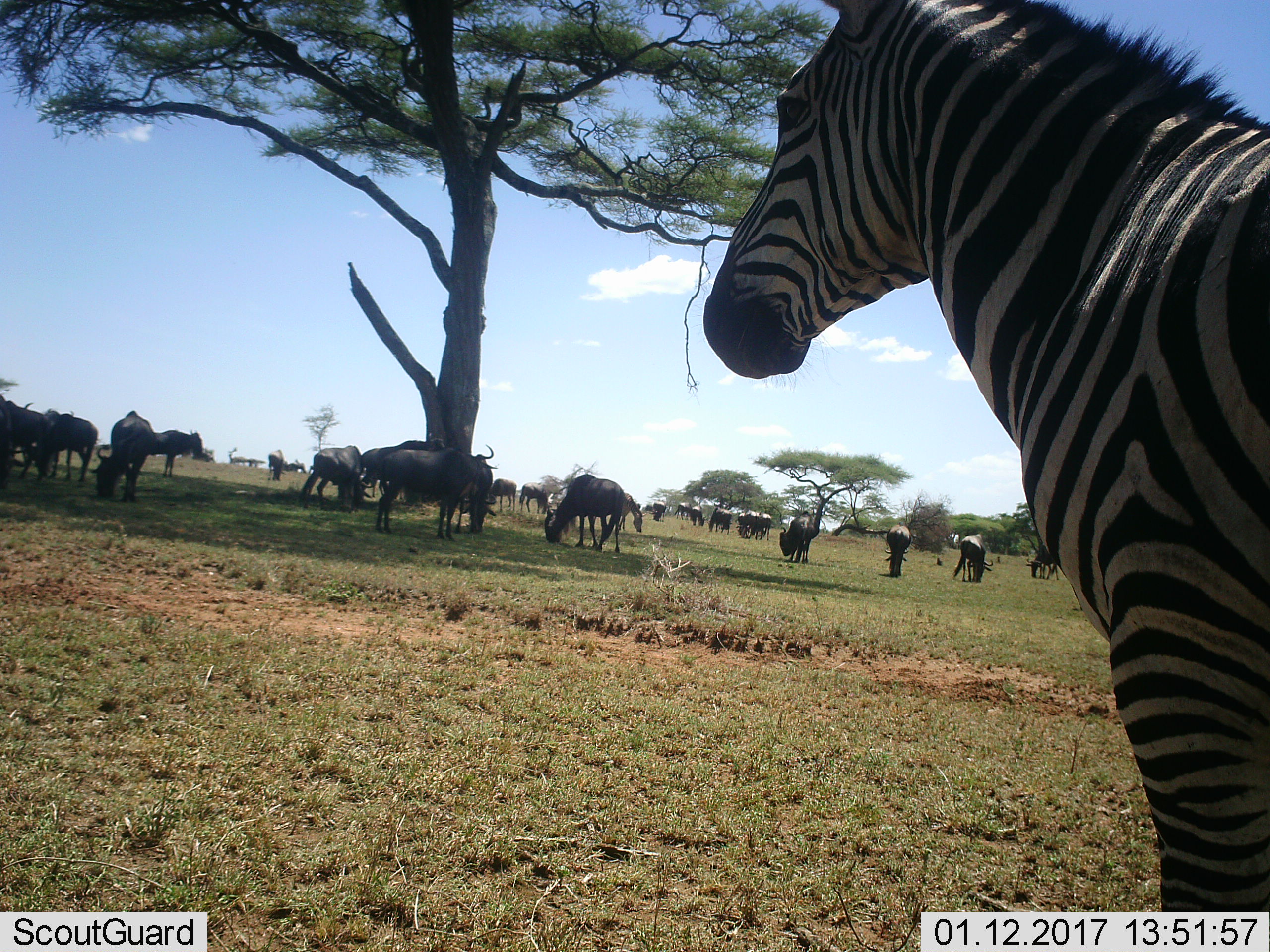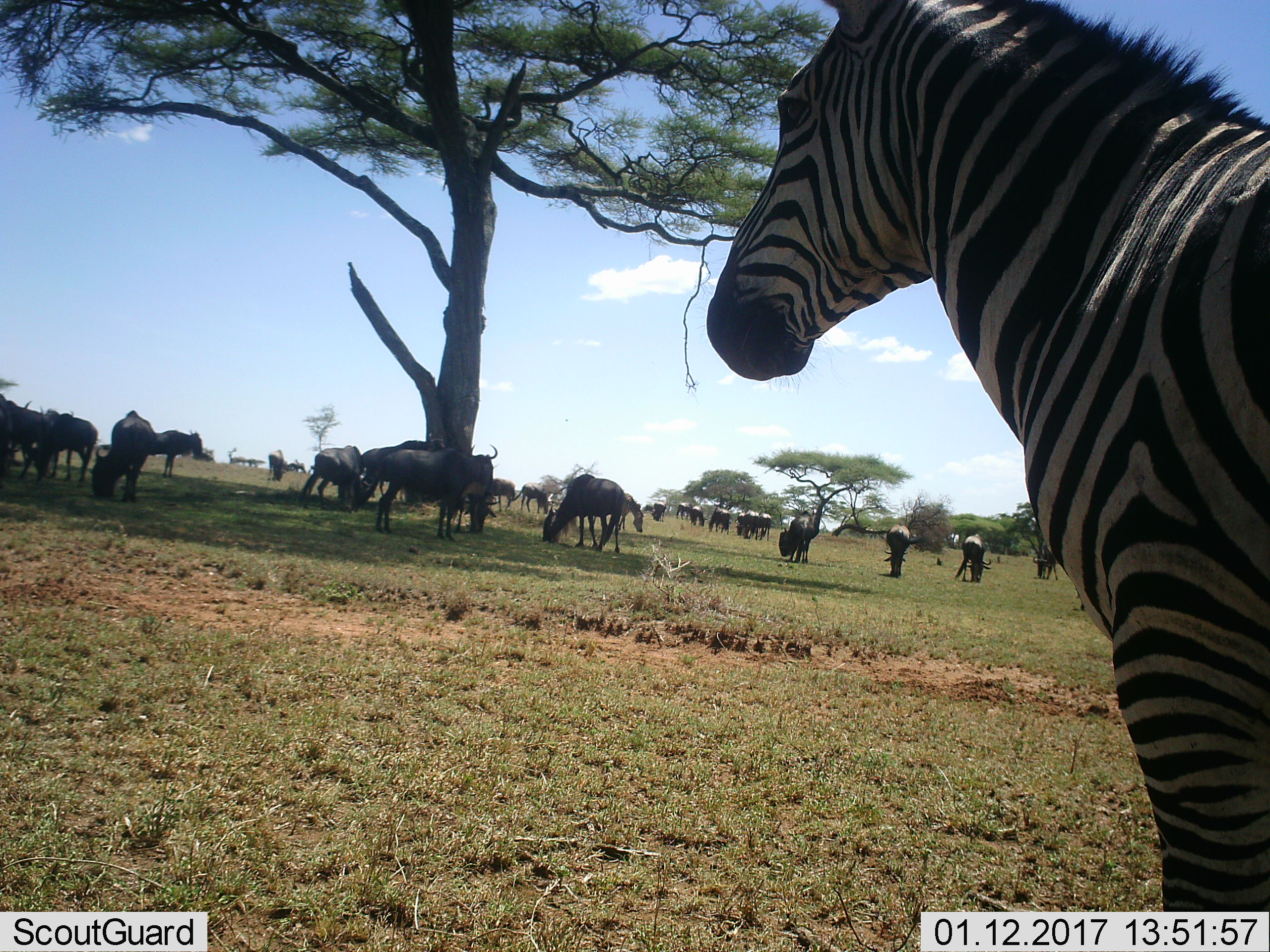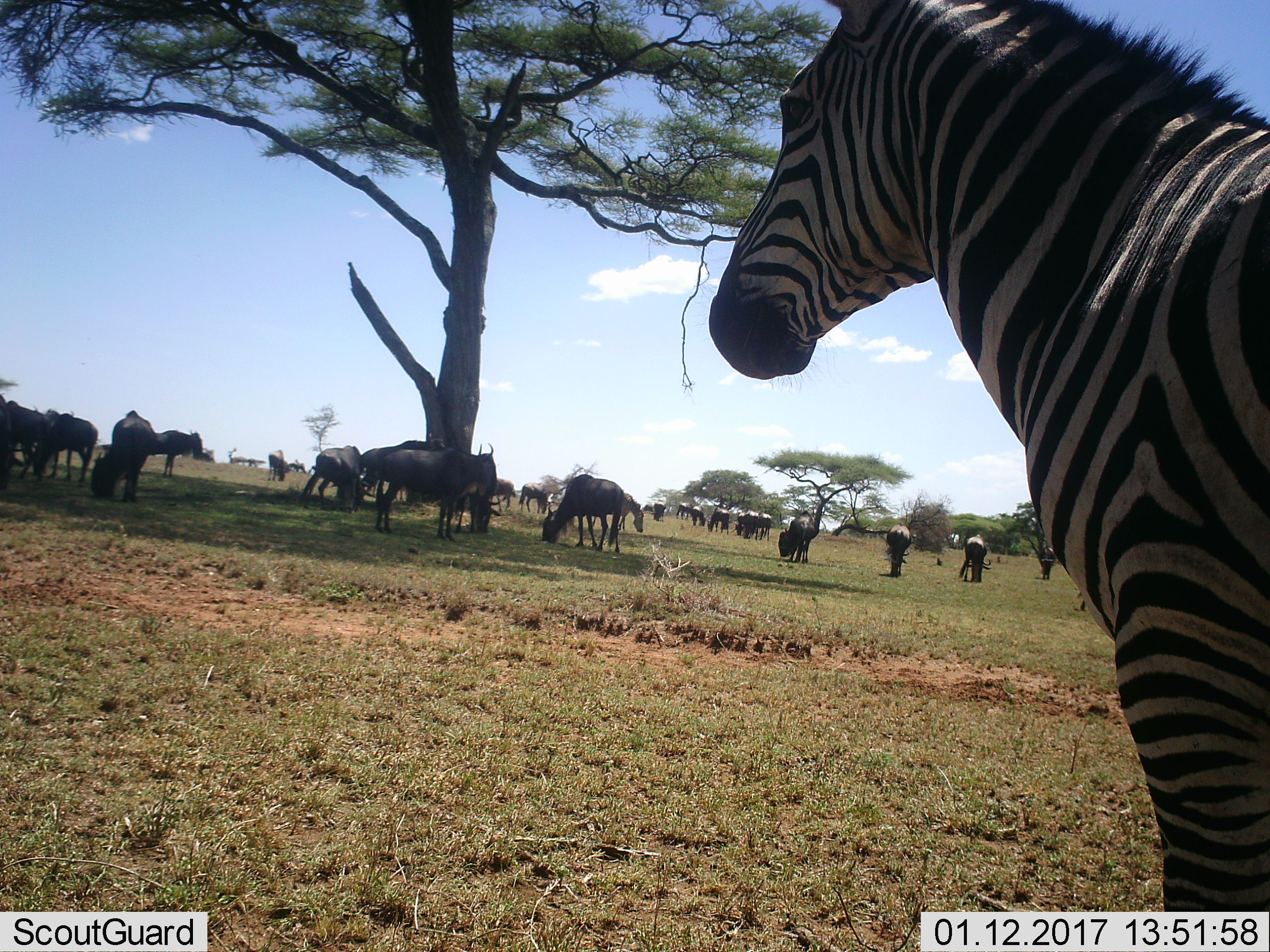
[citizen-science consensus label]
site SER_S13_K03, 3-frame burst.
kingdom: Animalia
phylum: Chordata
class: Mammalia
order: Artiodactyla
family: Bovidae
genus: Connochaetes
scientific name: Connochaetes taurinus taurinus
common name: blue wildebeest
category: wildebeestblue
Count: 11-50.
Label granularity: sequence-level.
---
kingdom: Animalia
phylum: Chordata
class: Mammalia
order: Perissodactyla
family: Equidae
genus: Equus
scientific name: Equus quagga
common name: plains zebra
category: zebraplains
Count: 1.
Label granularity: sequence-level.